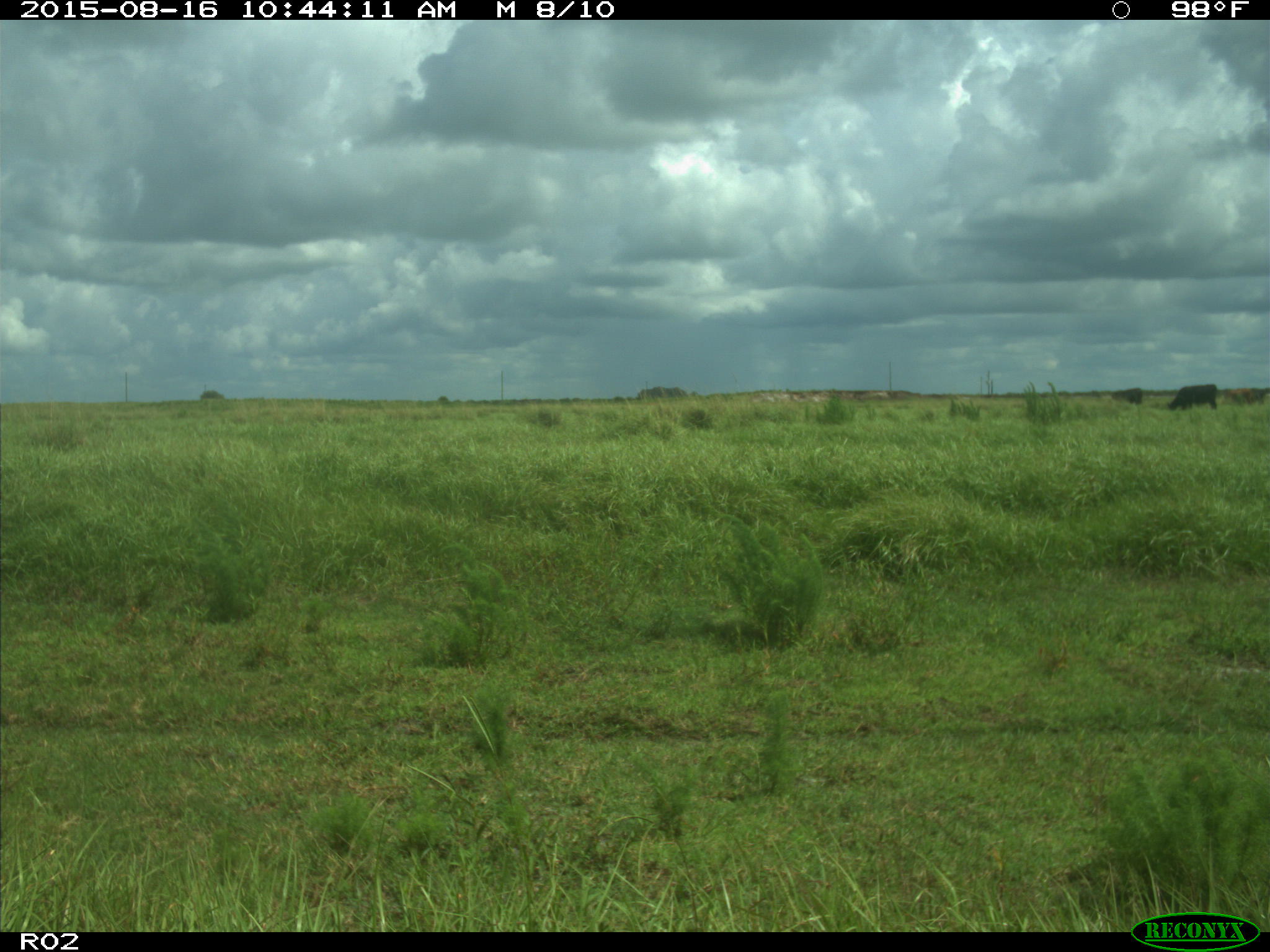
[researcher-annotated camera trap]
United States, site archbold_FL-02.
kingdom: Animalia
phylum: Chordata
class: Mammalia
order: Artiodactyla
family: Bovidae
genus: Bos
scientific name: Bos taurus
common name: domestic cow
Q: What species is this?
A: Bos taurus (domestic cow).